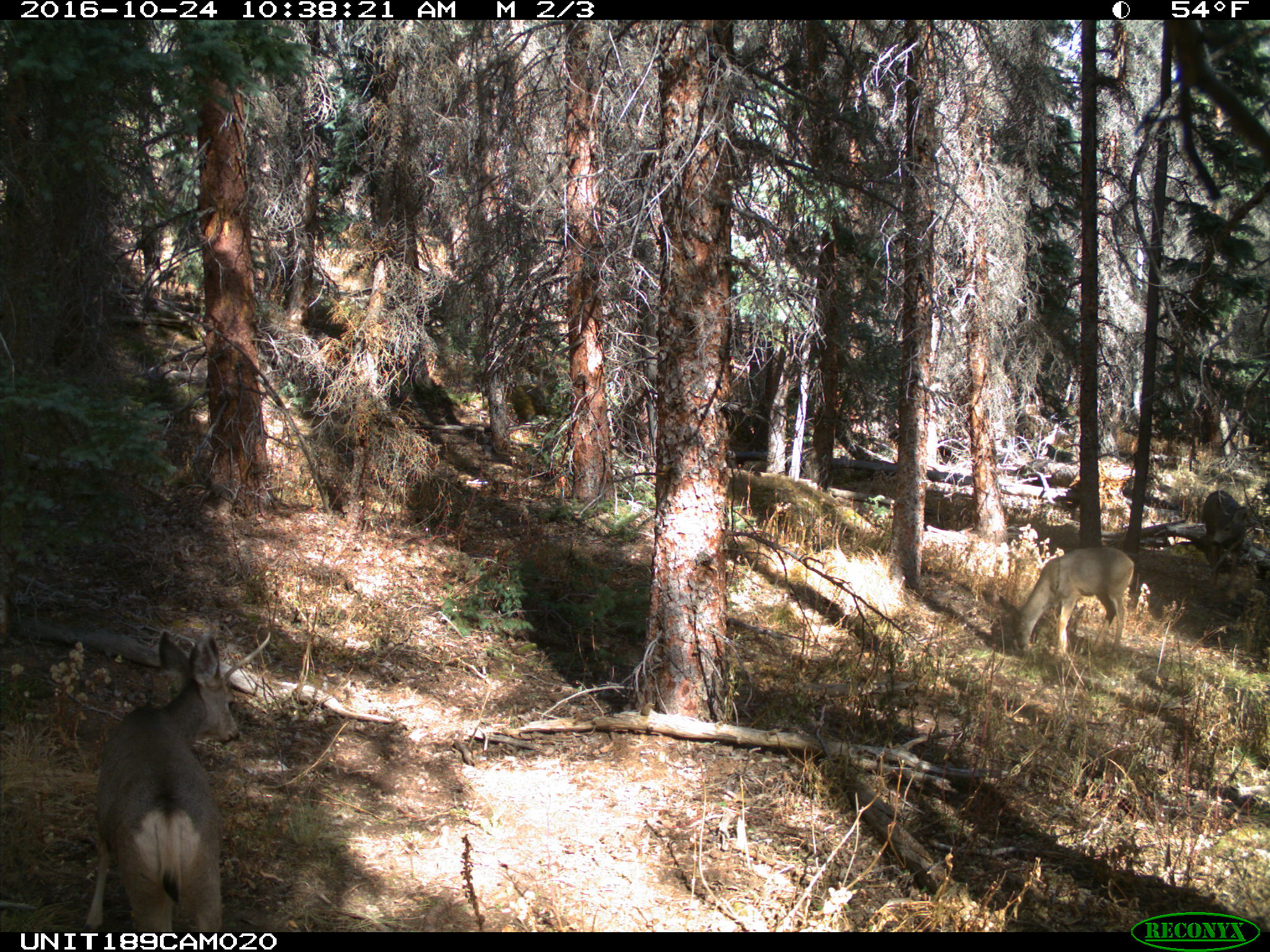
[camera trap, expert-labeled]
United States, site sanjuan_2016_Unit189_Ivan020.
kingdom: Animalia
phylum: Chordata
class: Mammalia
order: Artiodactyla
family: Cervidae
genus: Odocoileus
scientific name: Odocoileus hemionus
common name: mule deer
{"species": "Odocoileus hemionus (mule deer)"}